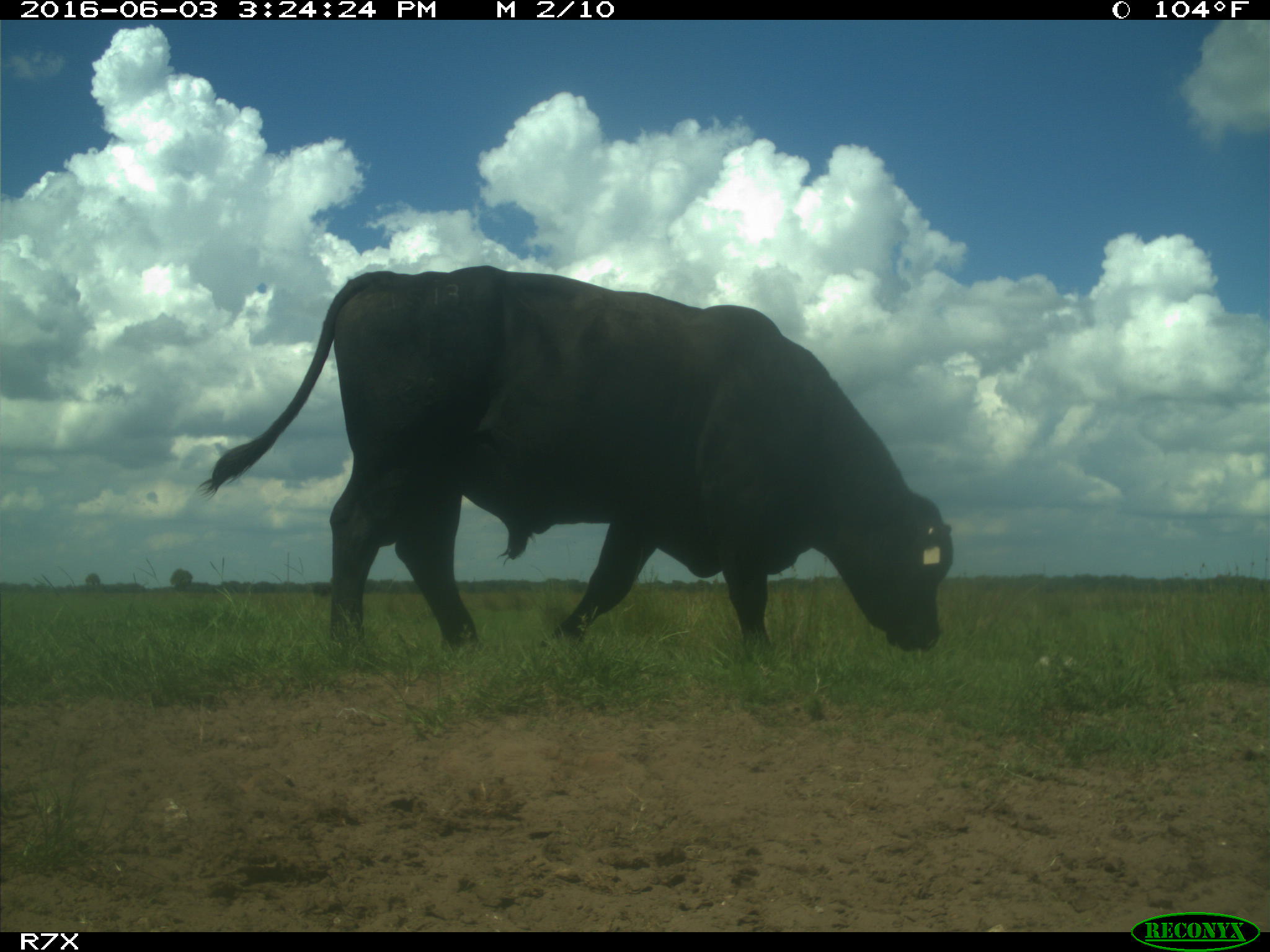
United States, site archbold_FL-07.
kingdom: Animalia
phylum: Chordata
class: Mammalia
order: Artiodactyla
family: Bovidae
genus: Bos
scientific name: Bos taurus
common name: domestic cow